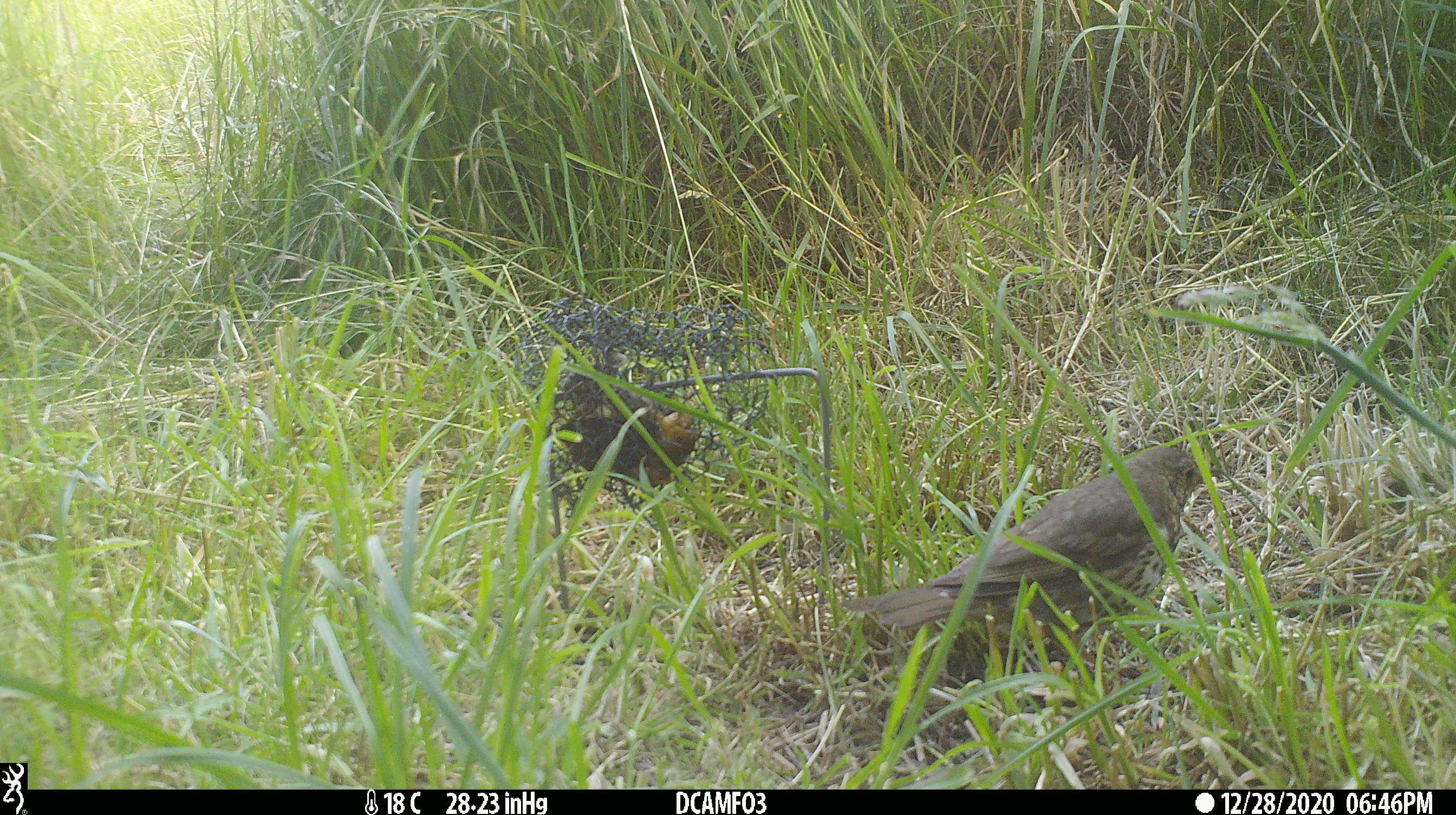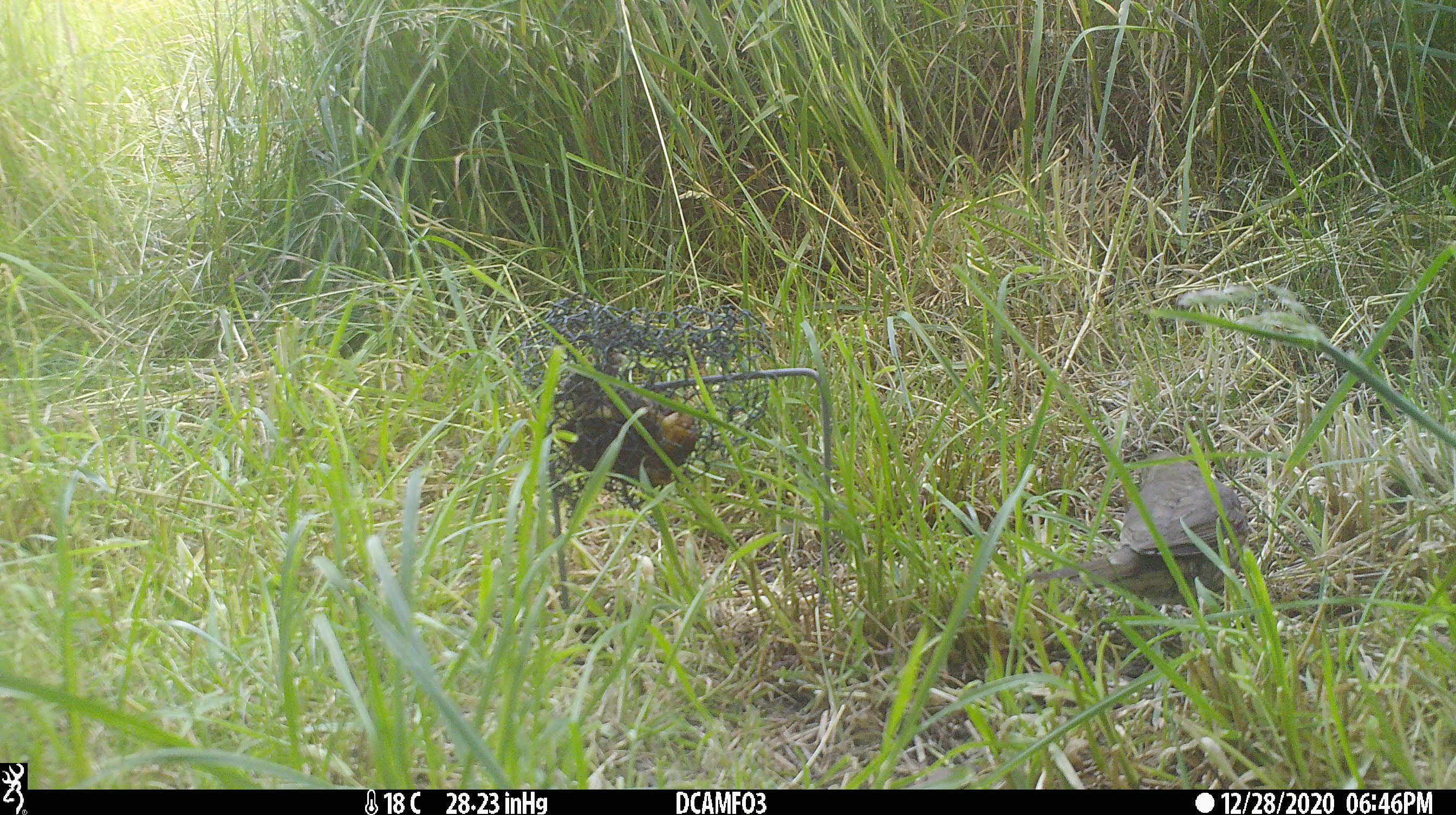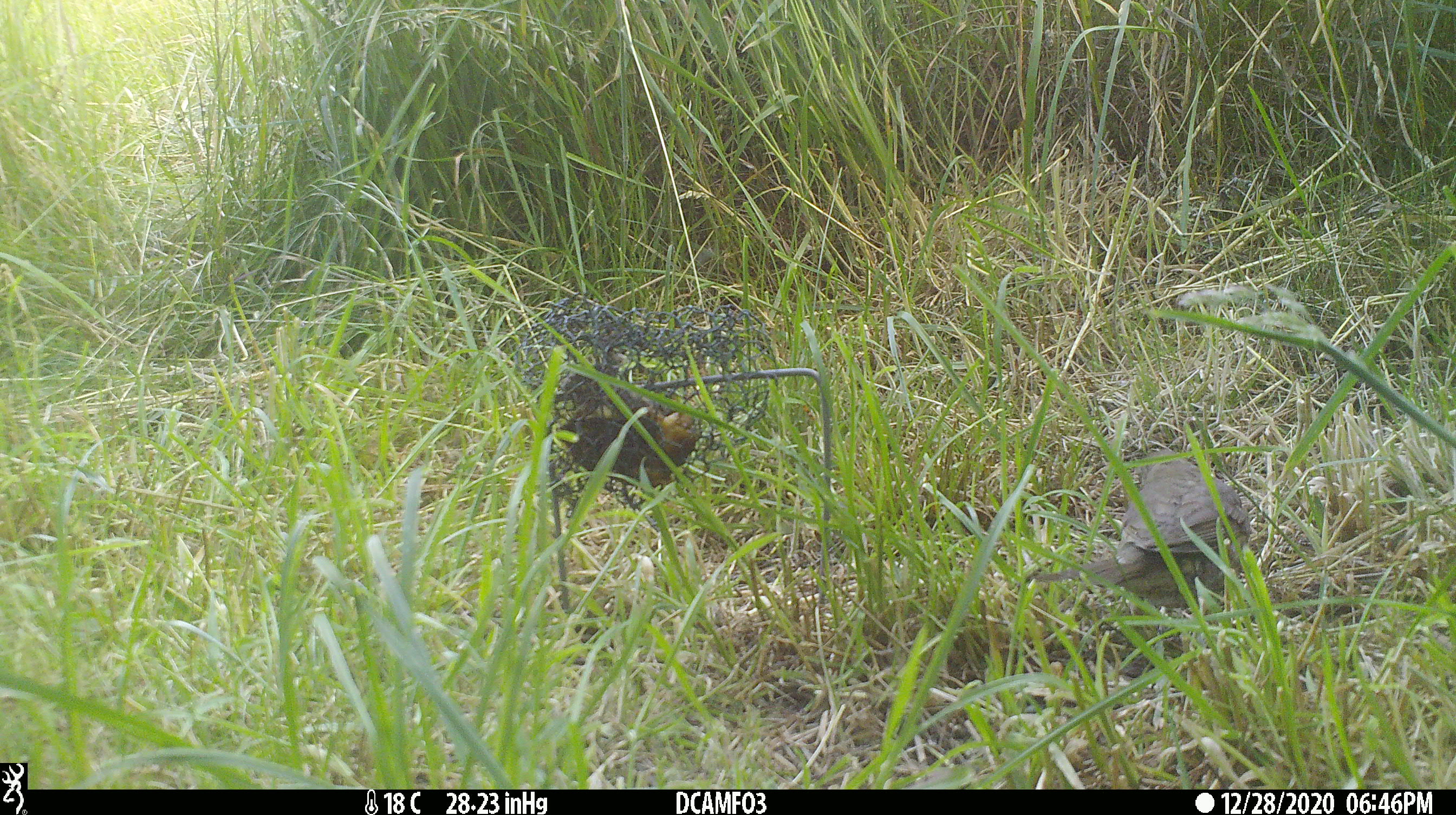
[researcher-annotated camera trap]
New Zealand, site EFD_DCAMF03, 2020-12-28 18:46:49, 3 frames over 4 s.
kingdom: Animalia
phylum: Chordata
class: Aves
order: Passeriformes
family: Turdidae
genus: Turdus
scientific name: Turdus philomelos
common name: song thrush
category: thrush